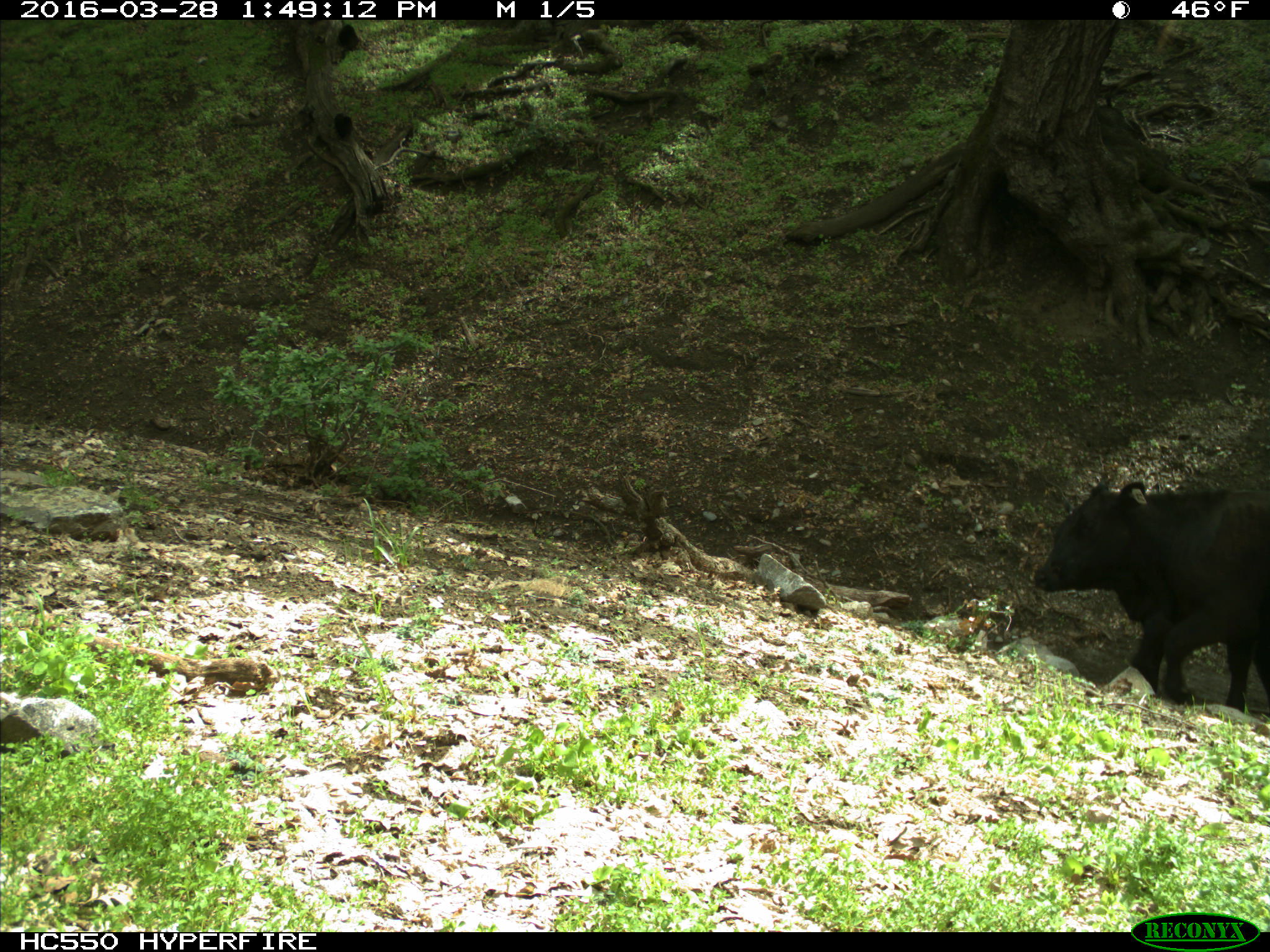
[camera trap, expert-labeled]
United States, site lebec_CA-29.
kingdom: Animalia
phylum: Chordata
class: Mammalia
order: Artiodactyla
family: Bovidae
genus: Bos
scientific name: Bos taurus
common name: domestic cow